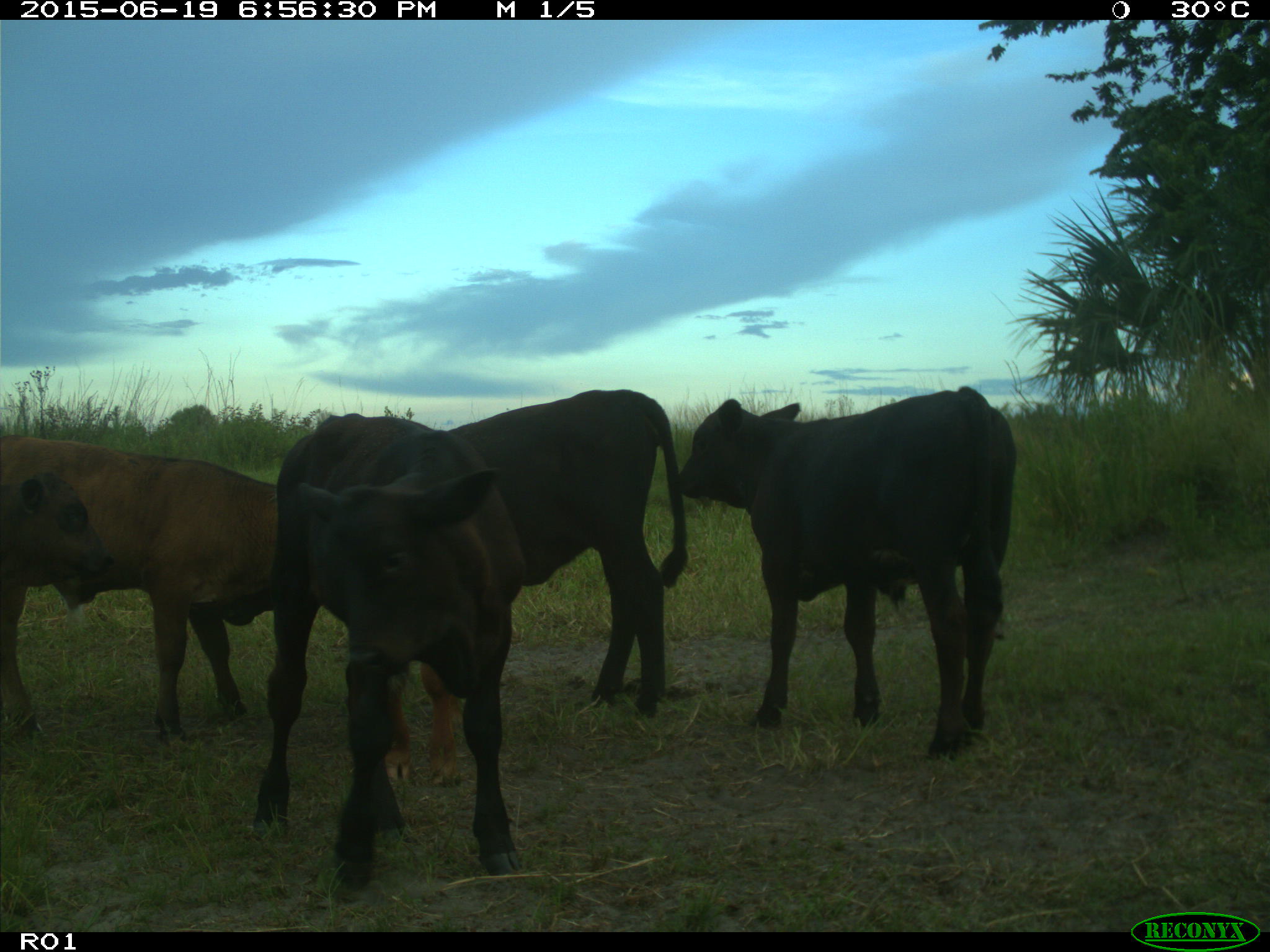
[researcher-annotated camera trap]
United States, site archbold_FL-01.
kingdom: Animalia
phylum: Chordata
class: Mammalia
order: Artiodactyla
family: Bovidae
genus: Bos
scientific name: Bos taurus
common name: domestic cow